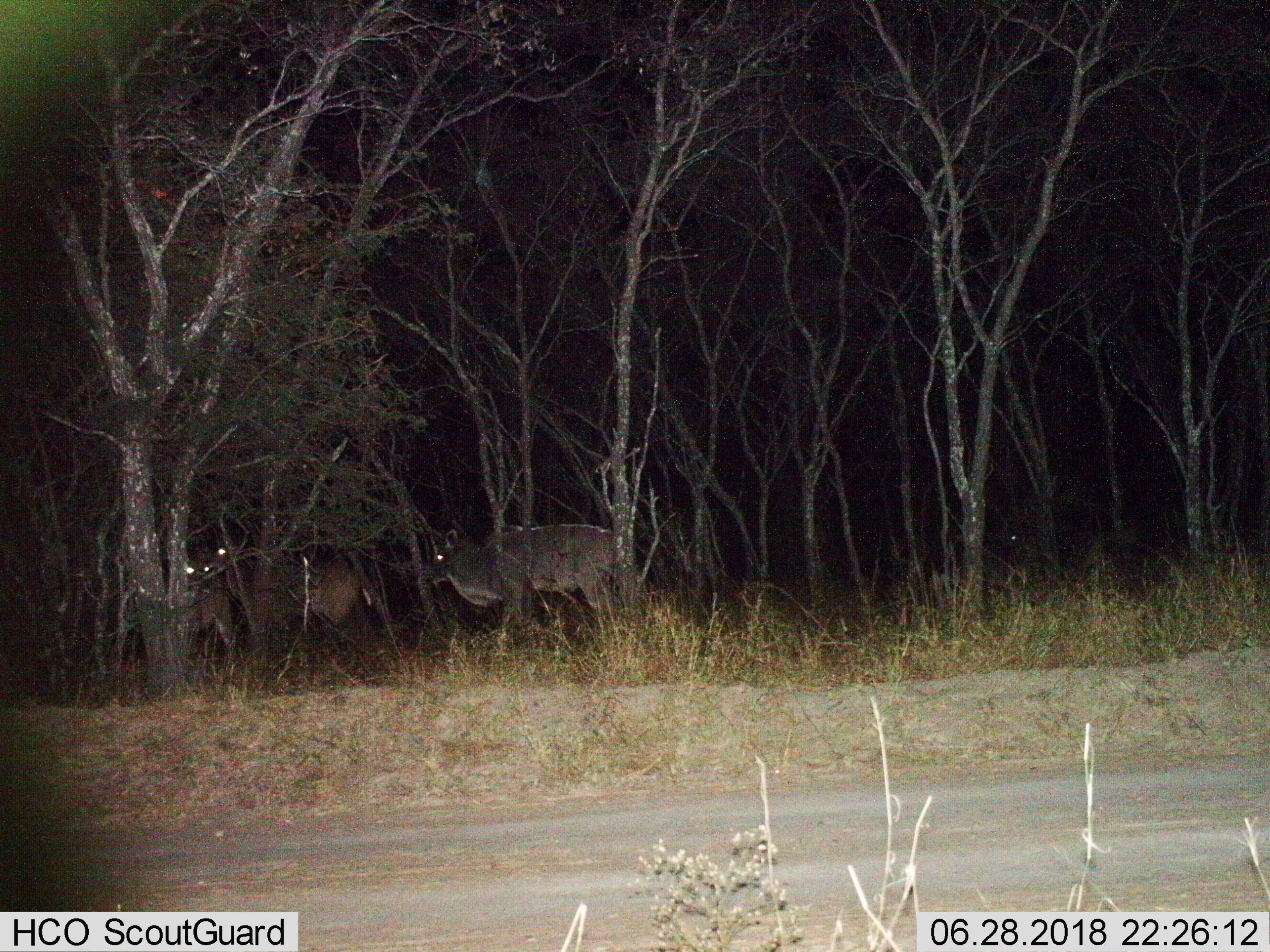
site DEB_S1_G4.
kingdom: Animalia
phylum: Chordata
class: Mammalia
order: Artiodactyla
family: Bovidae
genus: Tragelaphus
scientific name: Tragelaphus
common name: kudu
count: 3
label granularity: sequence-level